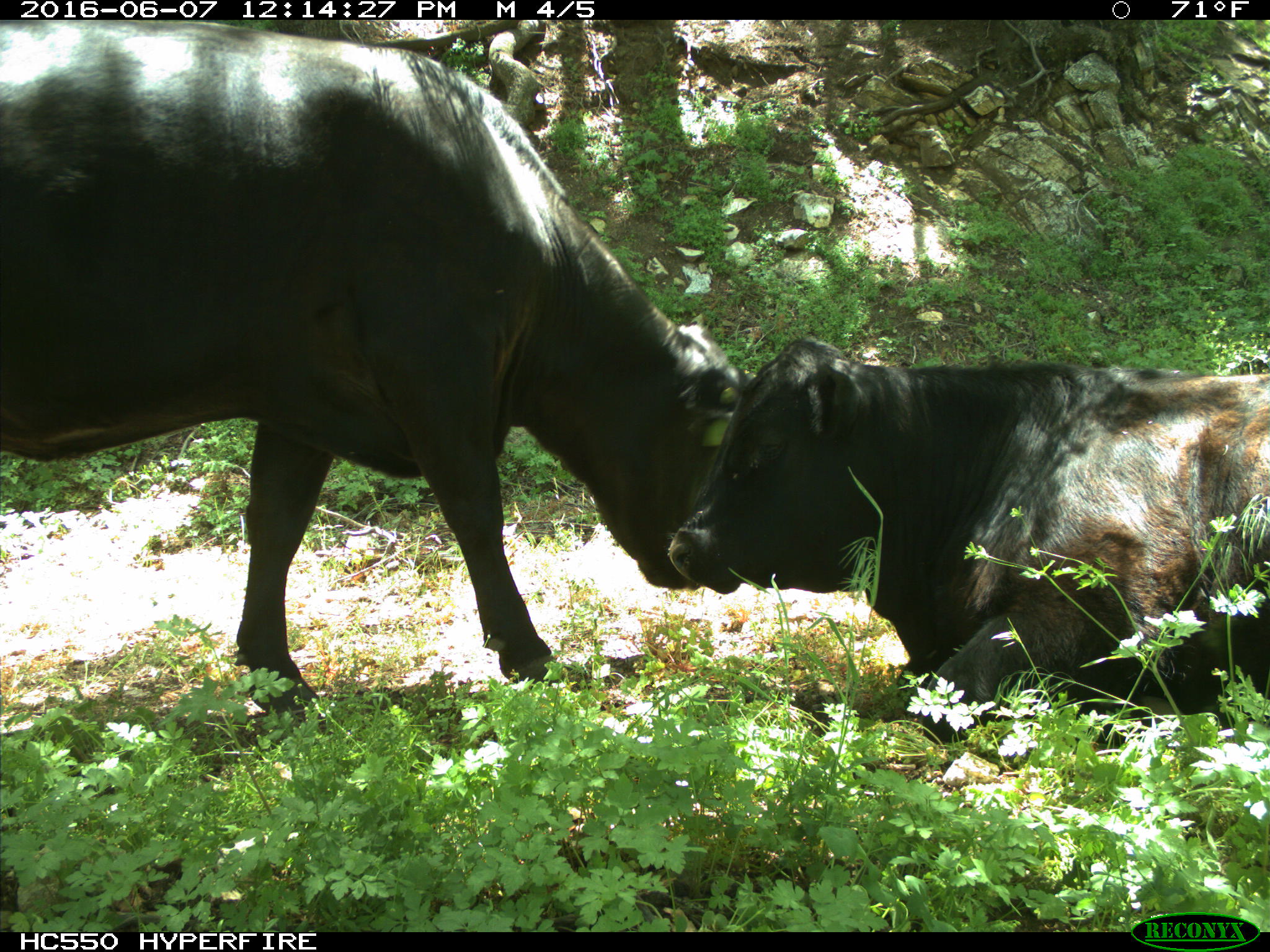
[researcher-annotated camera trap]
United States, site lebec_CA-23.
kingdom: Animalia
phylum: Chordata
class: Mammalia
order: Artiodactyla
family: Bovidae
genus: Bos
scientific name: Bos taurus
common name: domestic cow